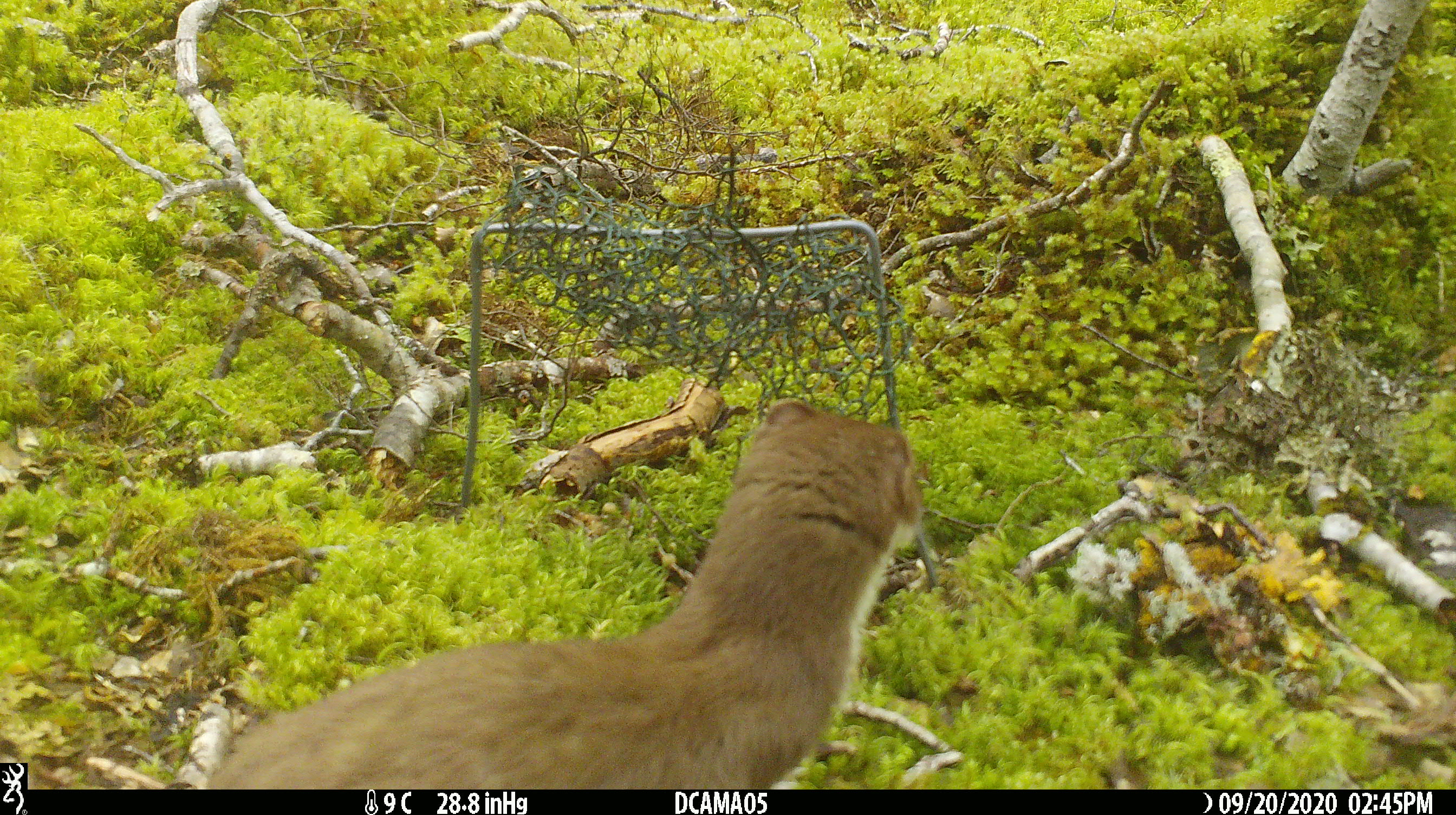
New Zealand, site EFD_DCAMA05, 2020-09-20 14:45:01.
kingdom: Animalia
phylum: Chordata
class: Mammalia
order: Carnivora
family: Mustelidae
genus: Mustela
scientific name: Mustela erminea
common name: stoat